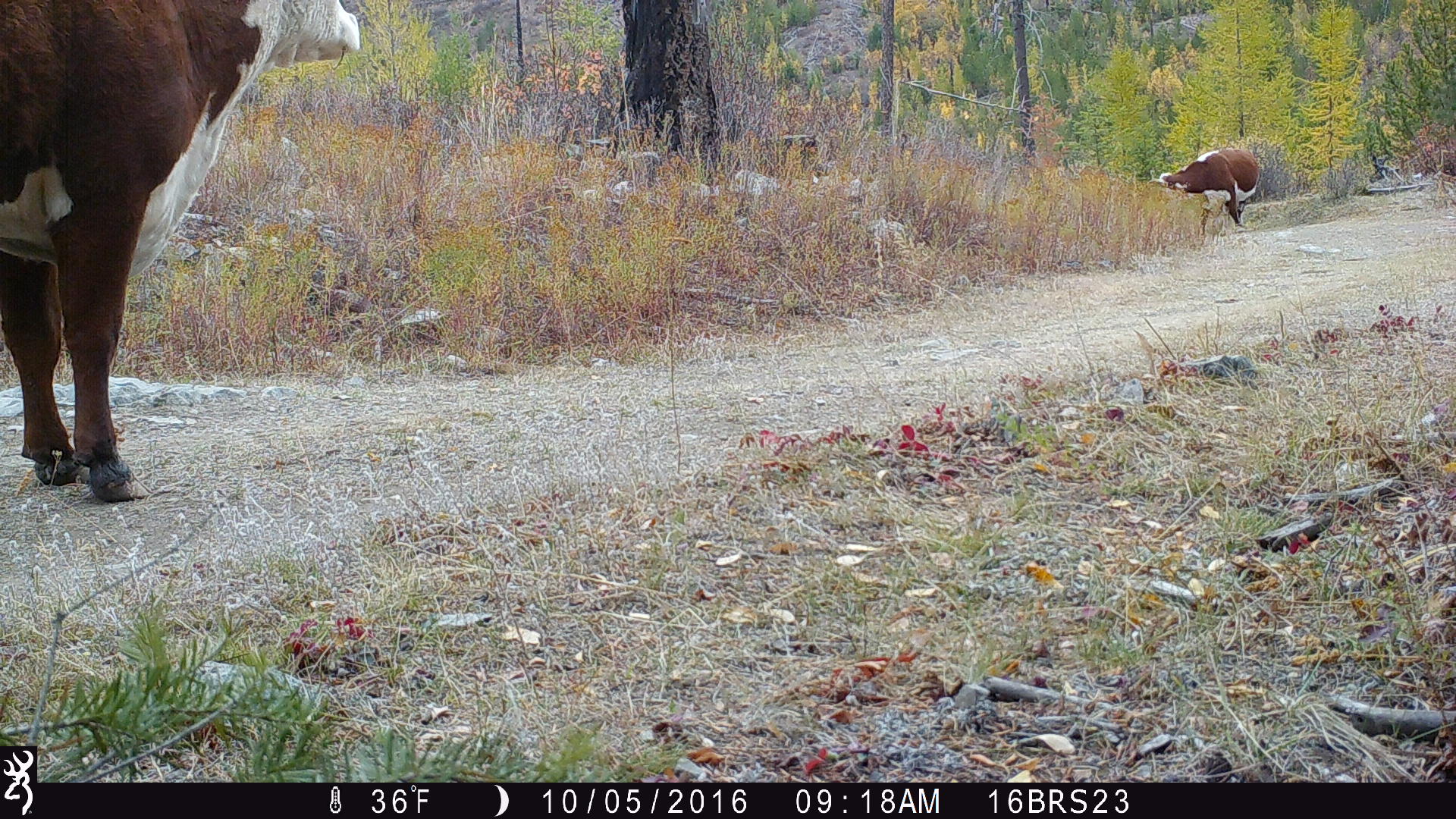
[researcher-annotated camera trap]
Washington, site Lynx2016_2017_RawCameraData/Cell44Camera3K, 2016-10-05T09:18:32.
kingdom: Animalia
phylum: Chordata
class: Mammalia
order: Artiodactyla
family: Bovidae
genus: Bos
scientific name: Bos taurus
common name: domestic cattle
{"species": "domestic cattle (Bos taurus)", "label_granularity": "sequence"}